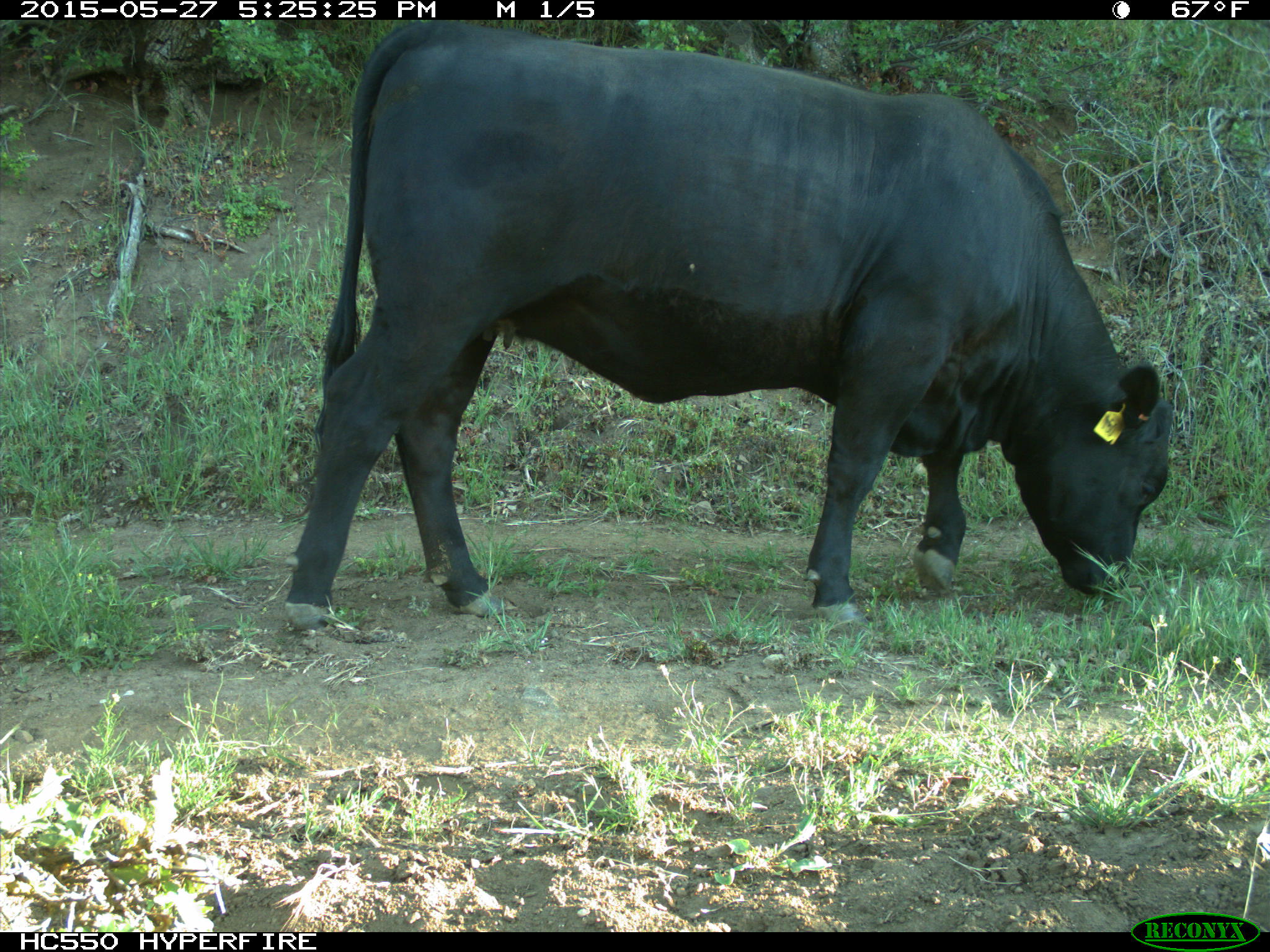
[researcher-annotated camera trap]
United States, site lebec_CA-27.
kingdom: Animalia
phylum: Chordata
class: Mammalia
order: Artiodactyla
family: Bovidae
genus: Bos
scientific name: Bos taurus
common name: domestic cow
Bos taurus (domestic cow).